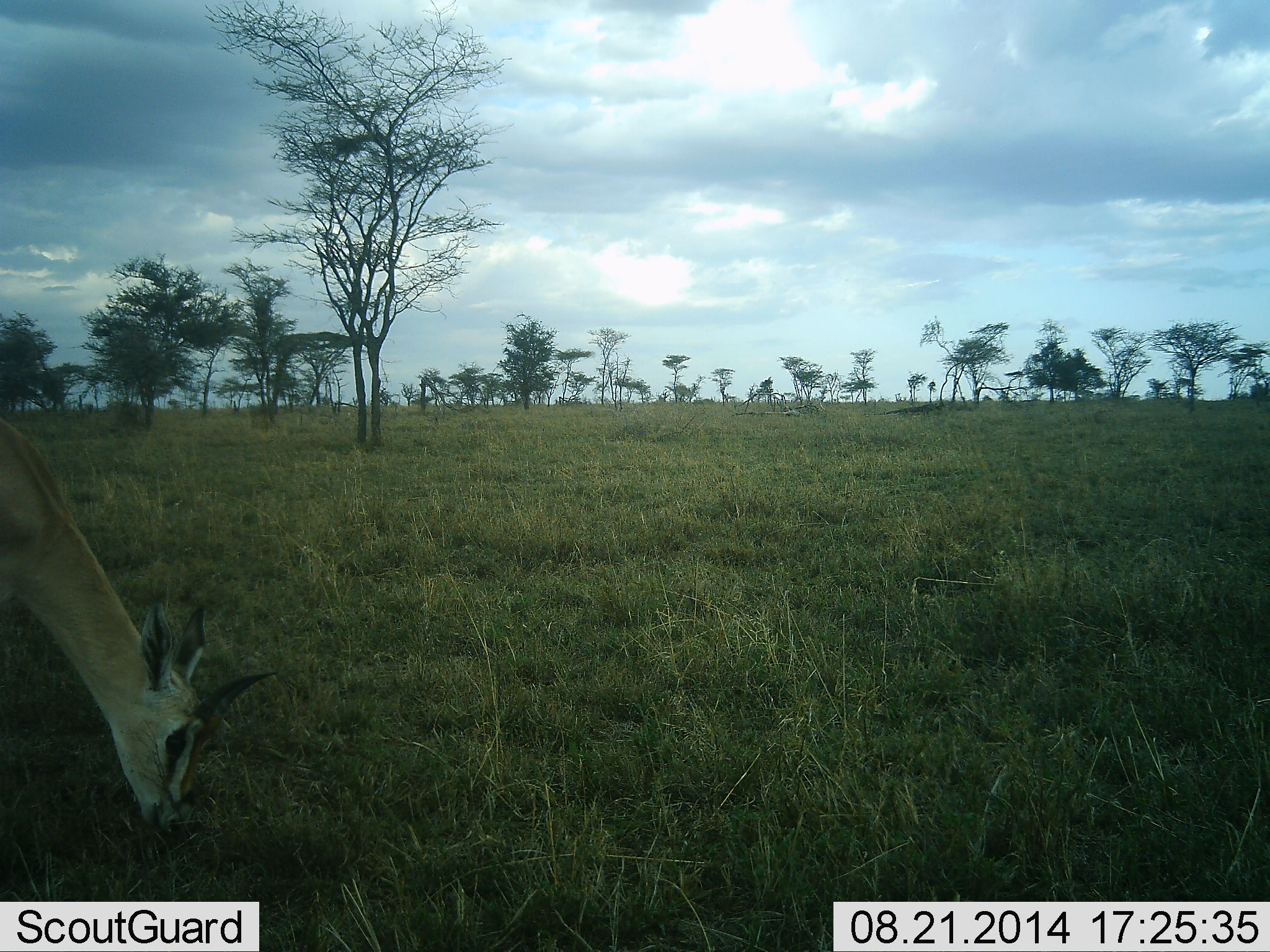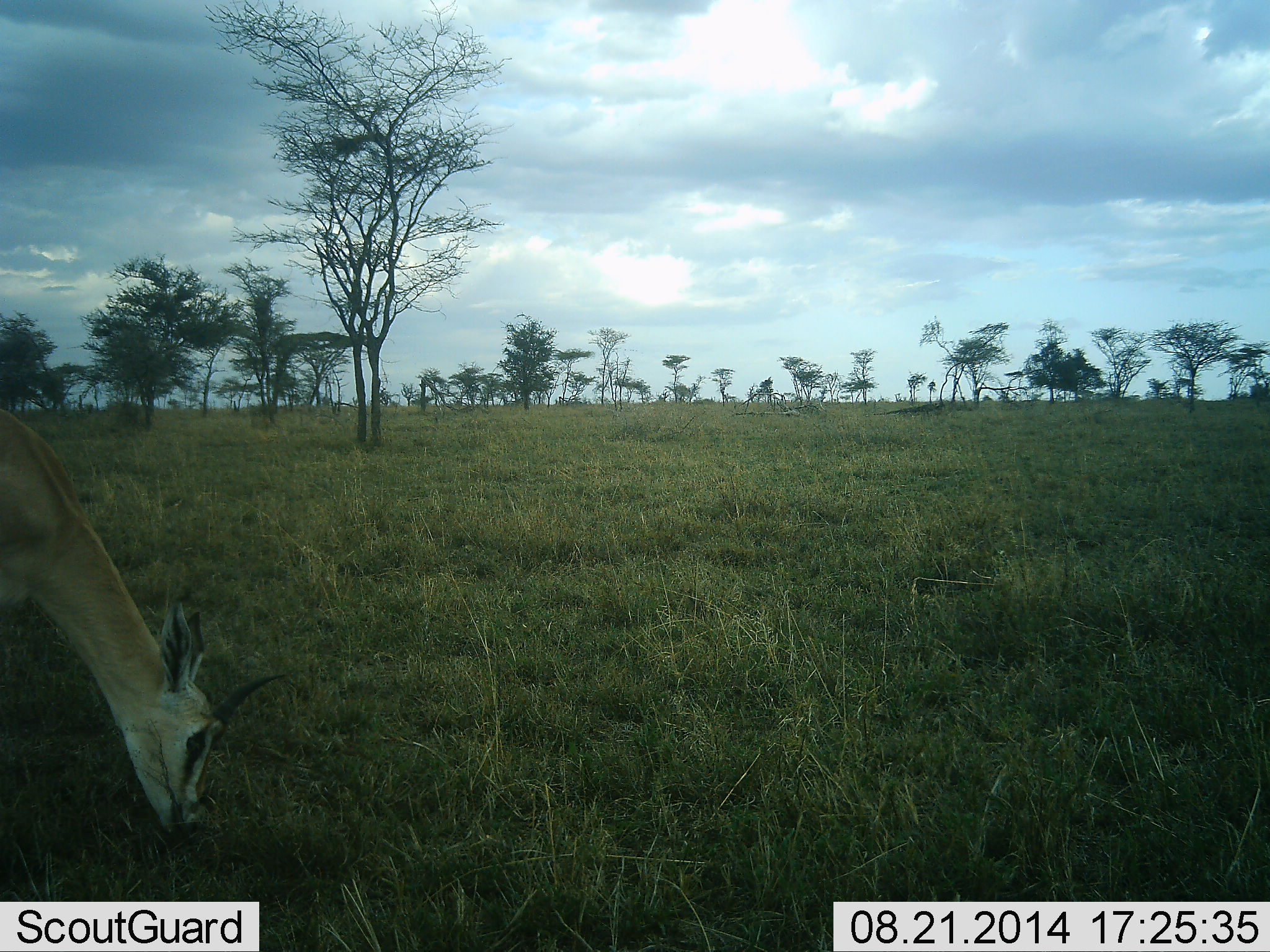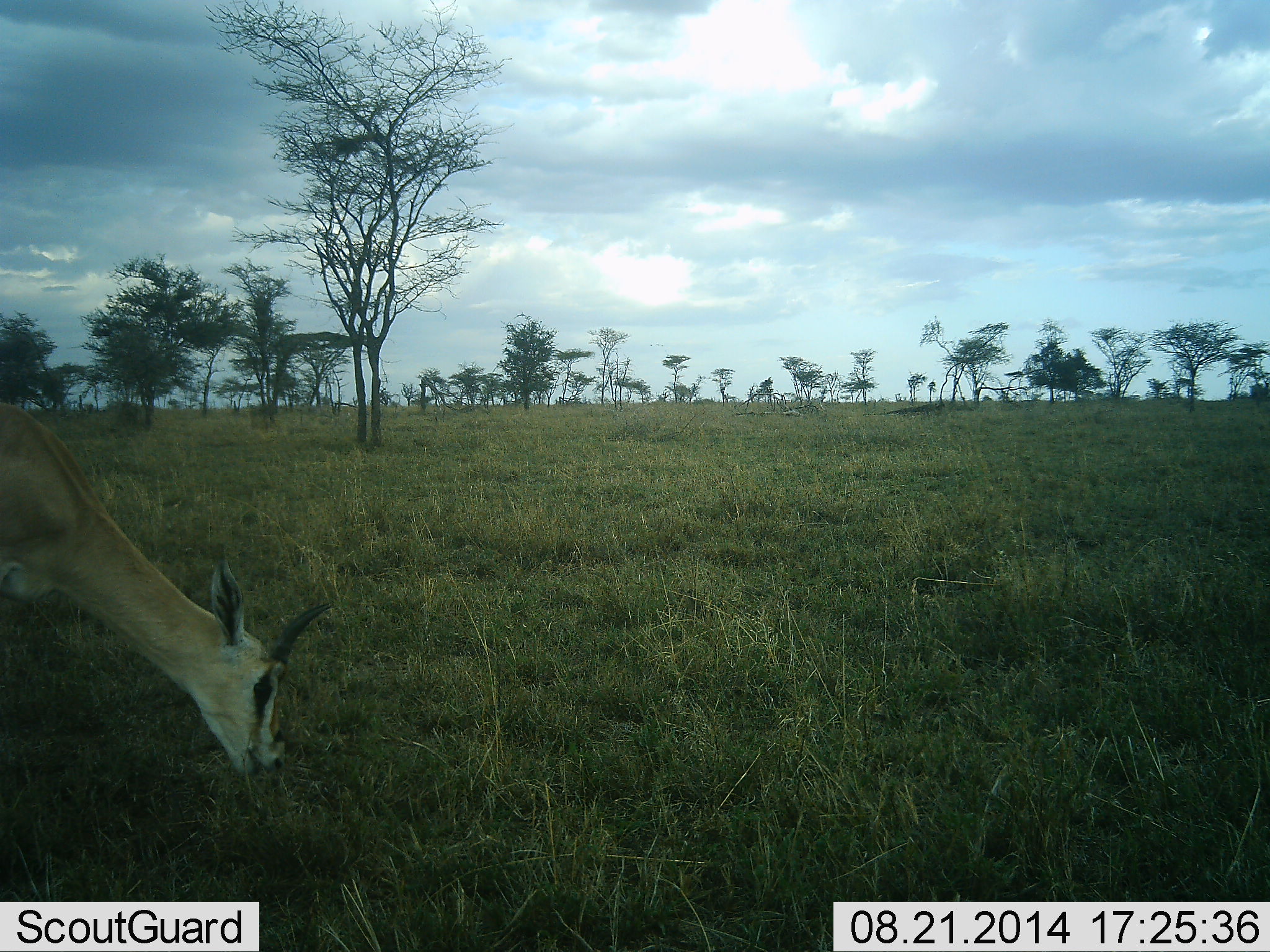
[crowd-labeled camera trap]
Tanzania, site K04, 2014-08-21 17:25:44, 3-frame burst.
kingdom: Animalia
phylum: Chordata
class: Mammalia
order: Artiodactyla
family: Bovidae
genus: Eudorcas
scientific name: Eudorcas thomsonii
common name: thomson's gazelle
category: gazellethomsons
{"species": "gazellethomsons (thomson's gazelle) (Eudorcas thomsonii)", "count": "1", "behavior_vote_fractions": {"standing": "10%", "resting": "0%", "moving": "0%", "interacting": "0%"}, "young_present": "0%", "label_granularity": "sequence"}